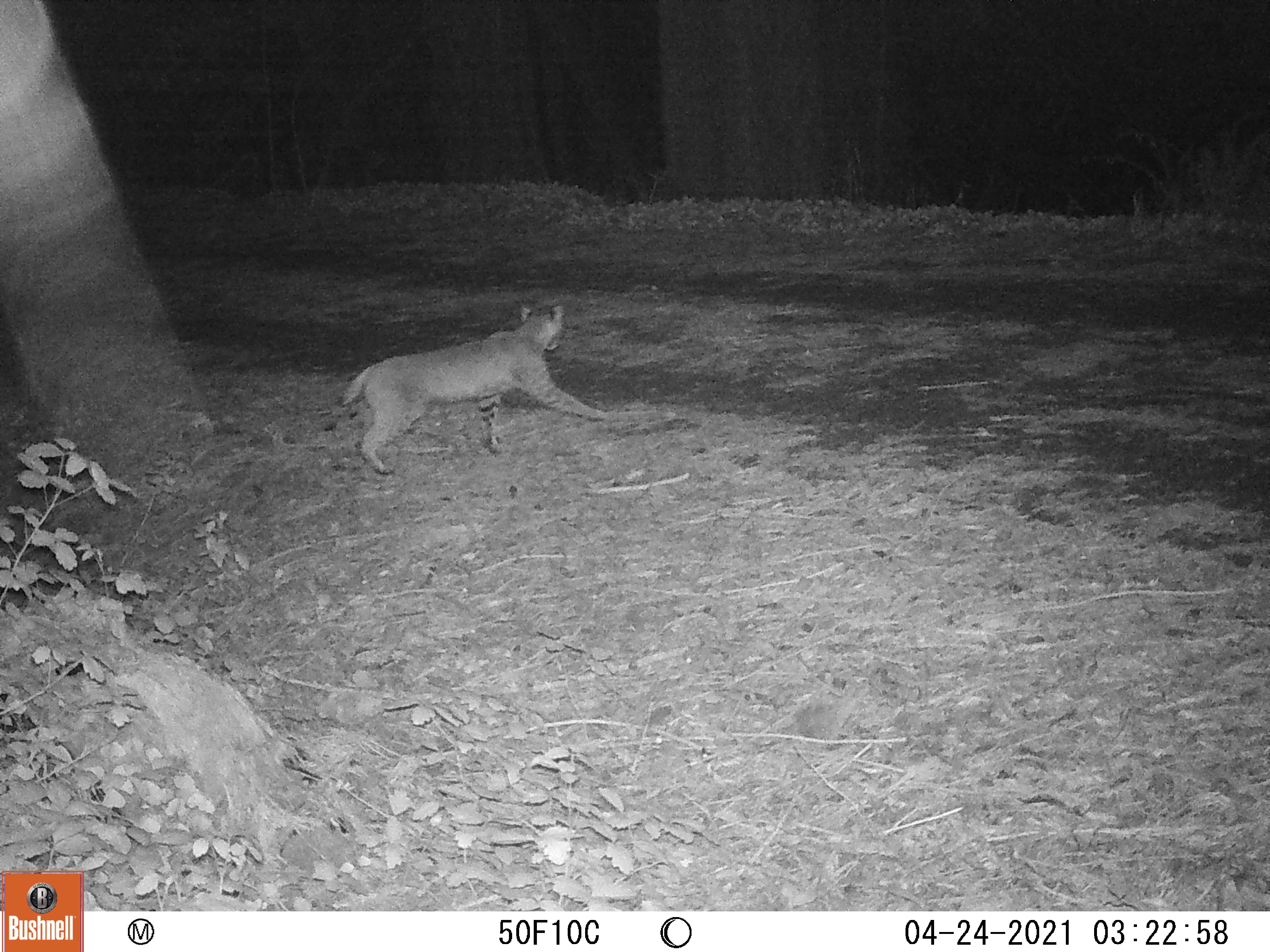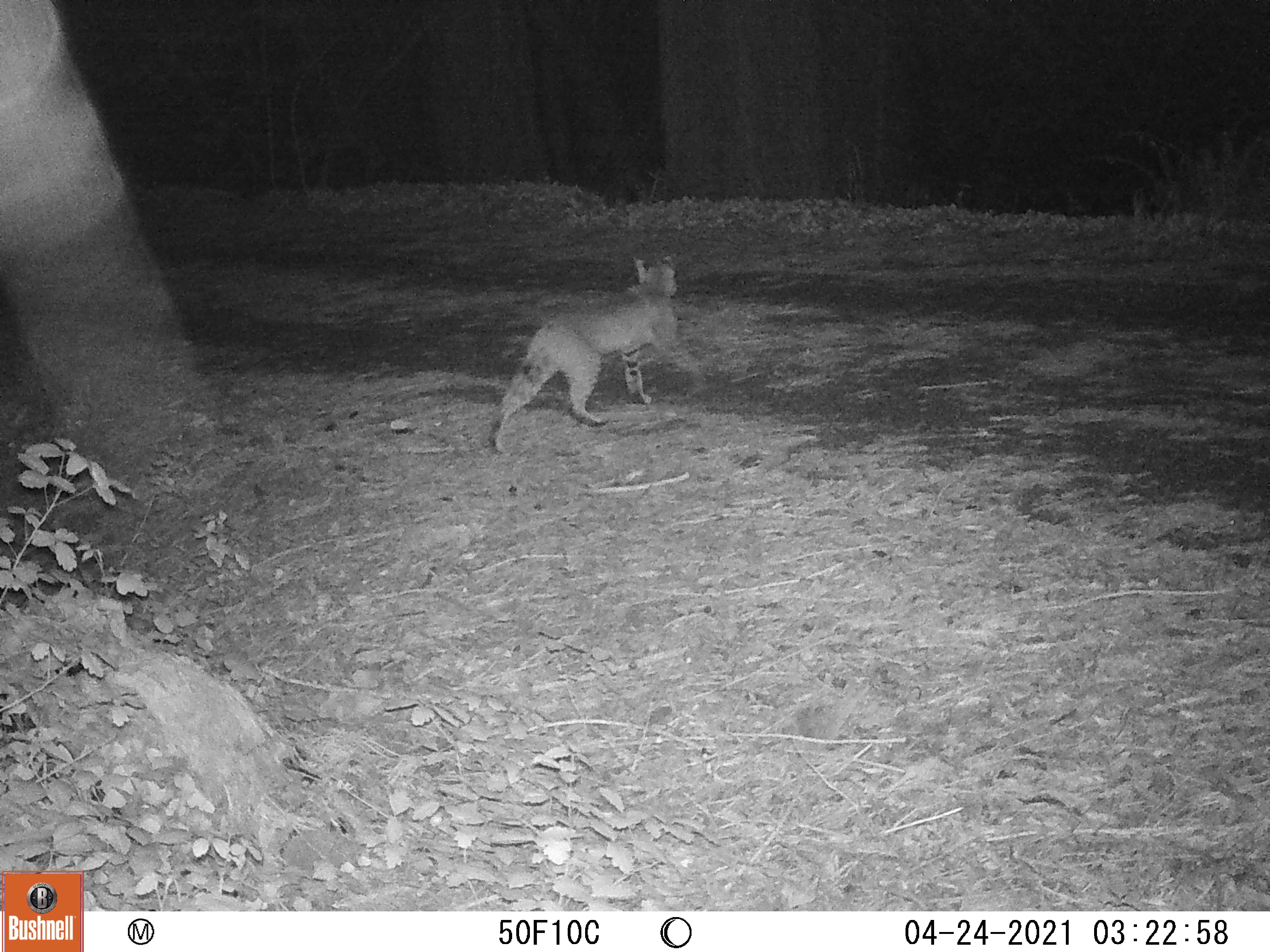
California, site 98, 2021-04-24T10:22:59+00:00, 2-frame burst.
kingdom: Animalia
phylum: Chordata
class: Mammalia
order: Carnivora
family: Felidae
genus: Lynx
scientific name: Lynx rufus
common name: bobcat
Bobcat (Lynx rufus).